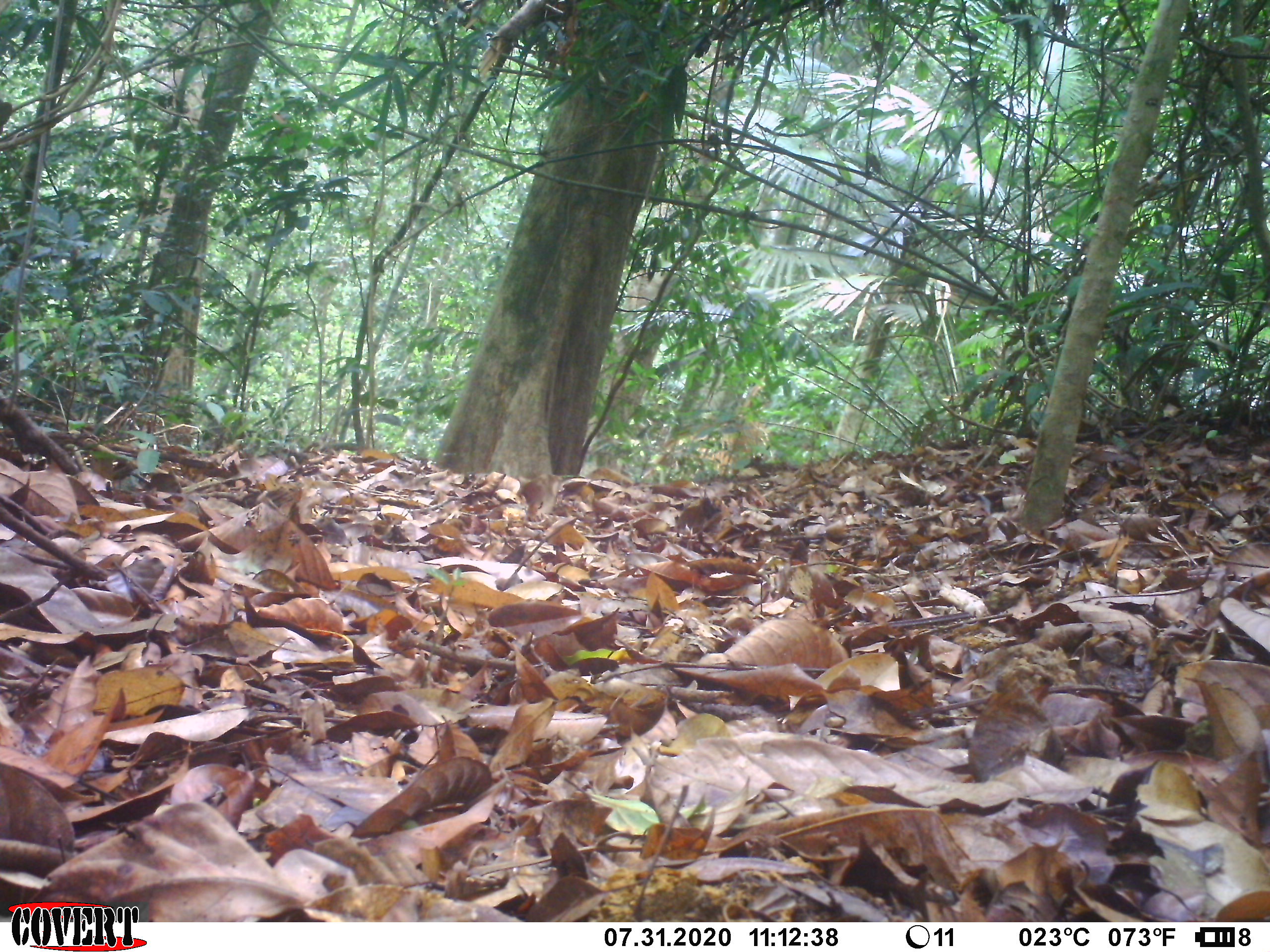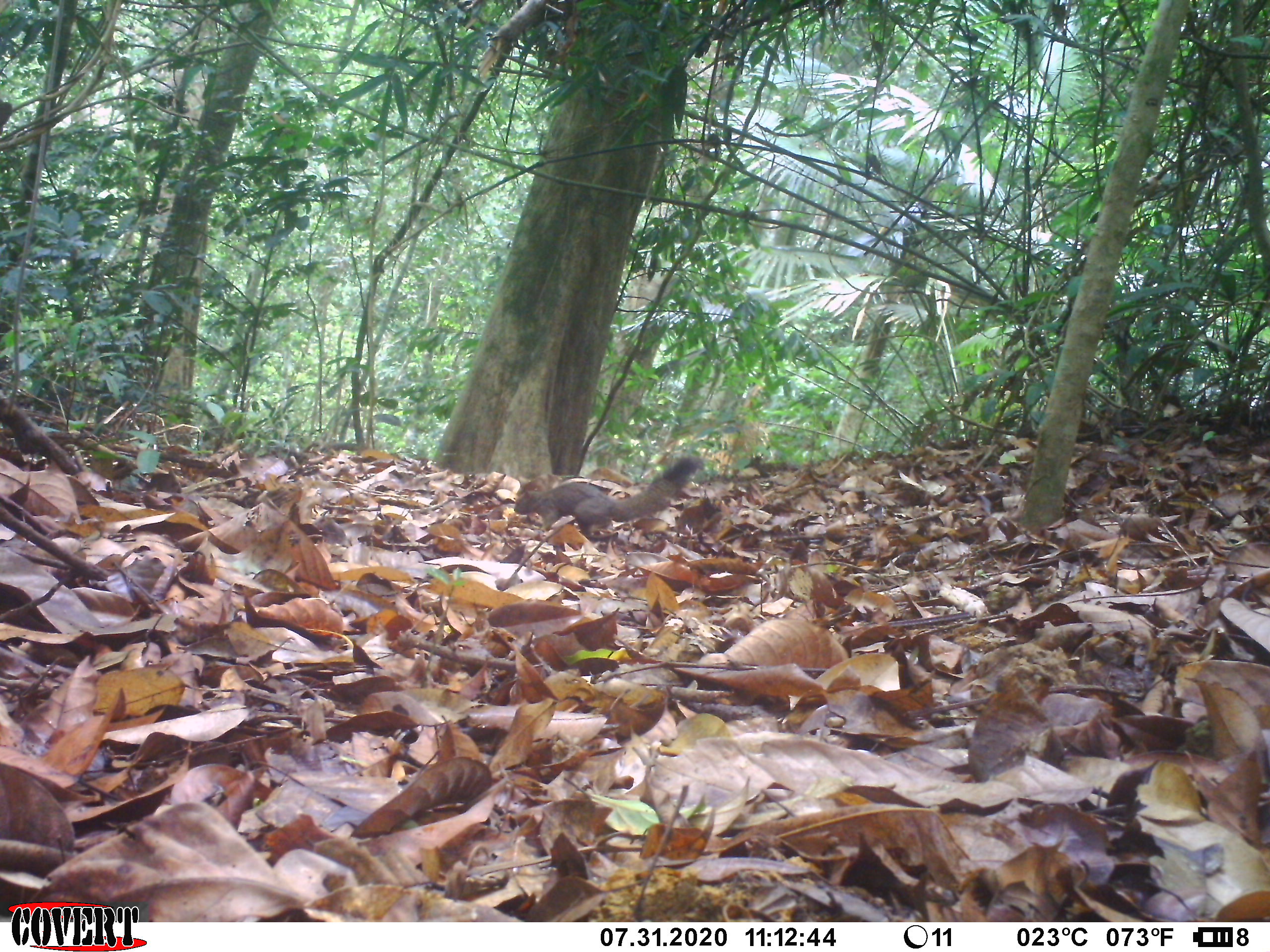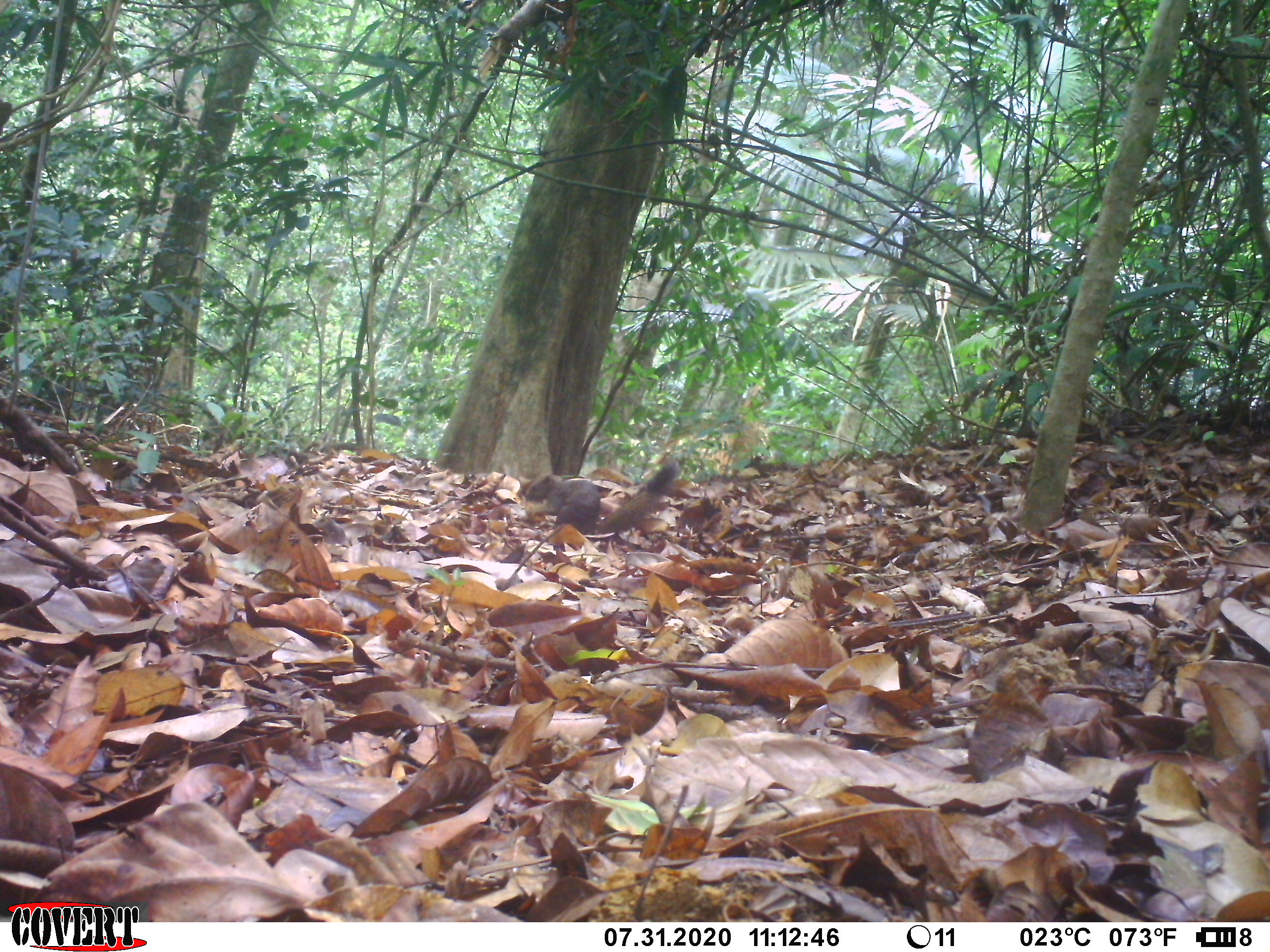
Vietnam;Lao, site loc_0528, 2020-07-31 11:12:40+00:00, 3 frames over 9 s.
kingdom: Animalia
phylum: Chordata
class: Mammalia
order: Rodentia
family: Sciuridae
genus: Callosciurus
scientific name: Callosciurus erythraeus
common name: pallas's squirrel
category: pallass squirrel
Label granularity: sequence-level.